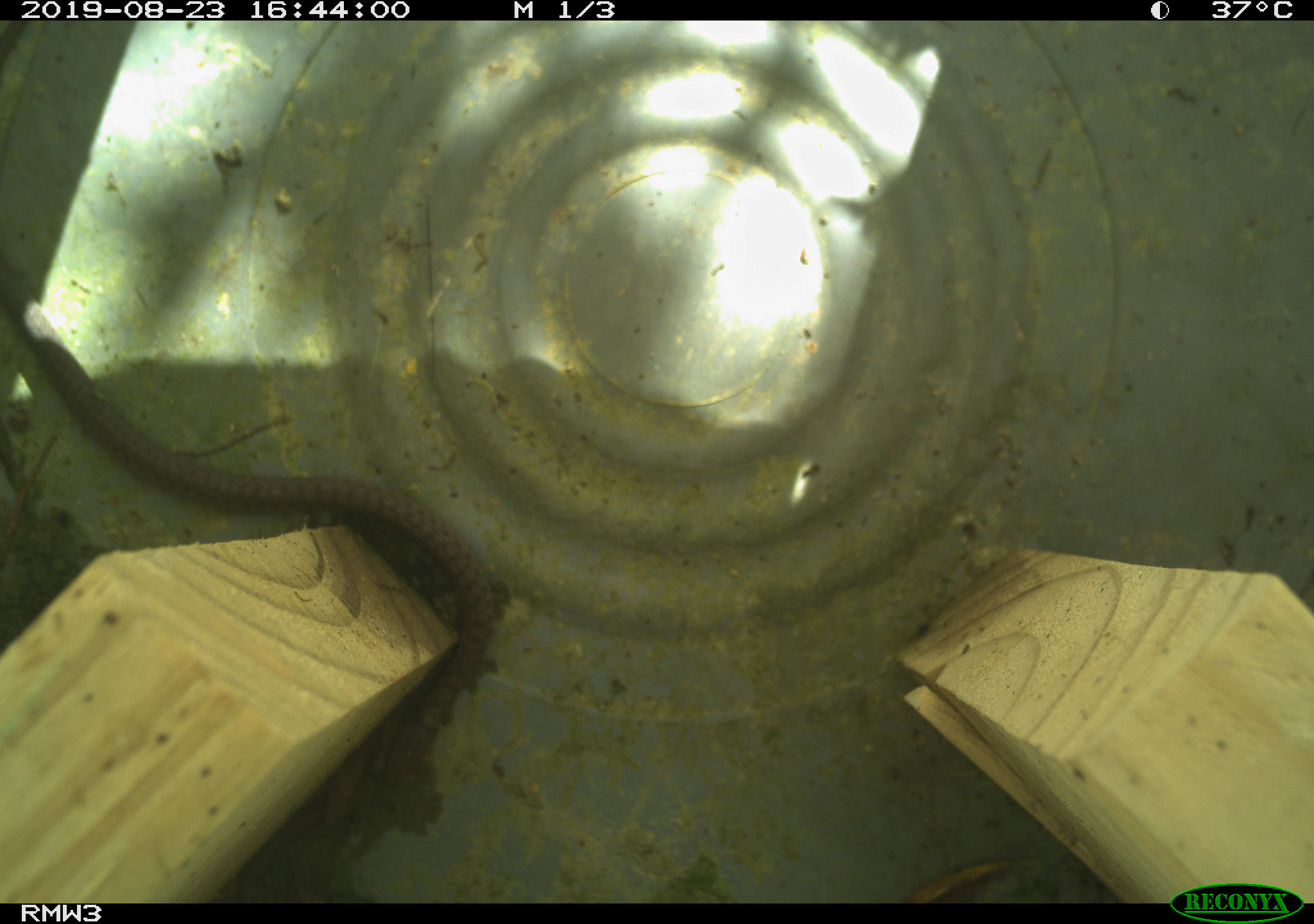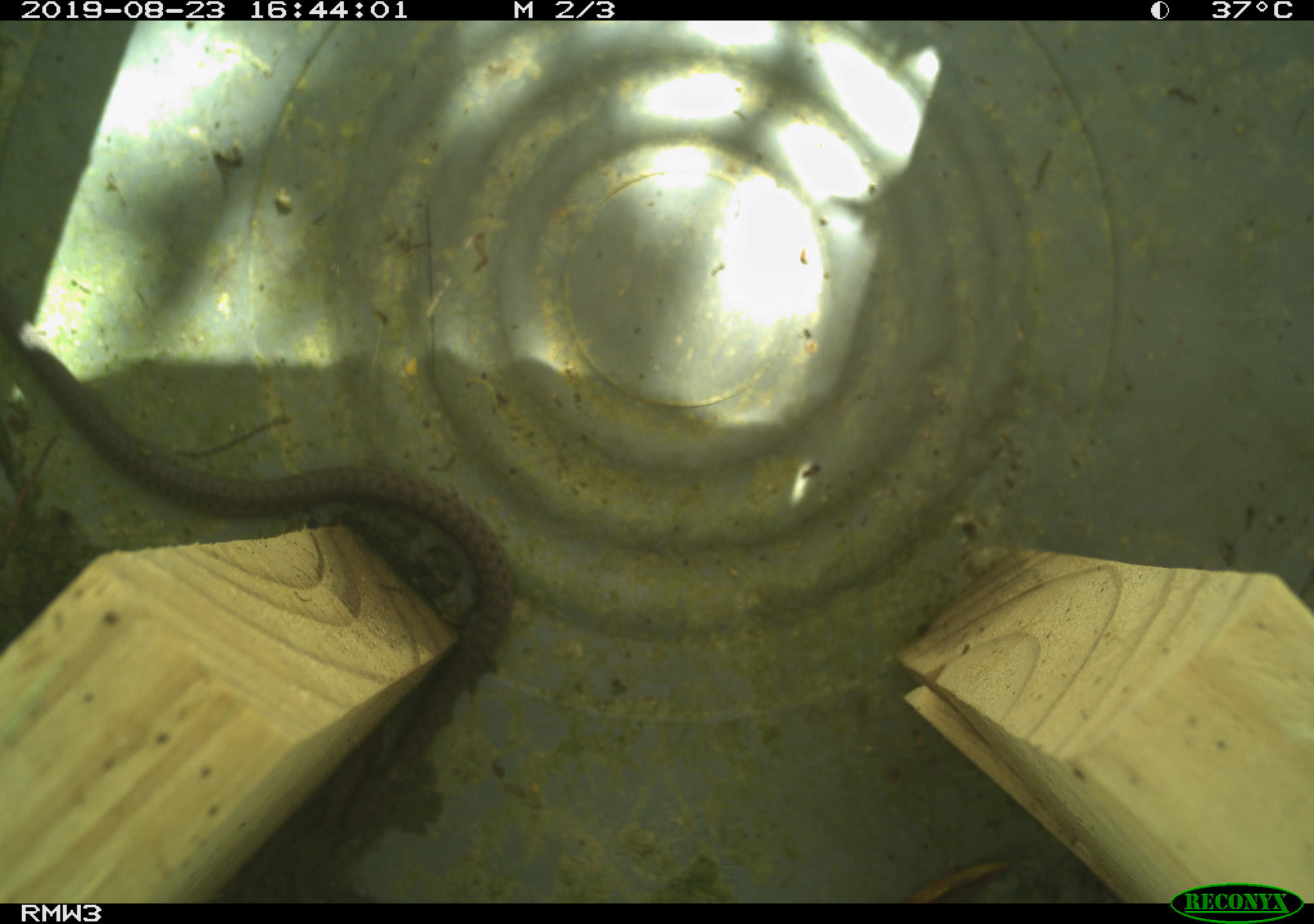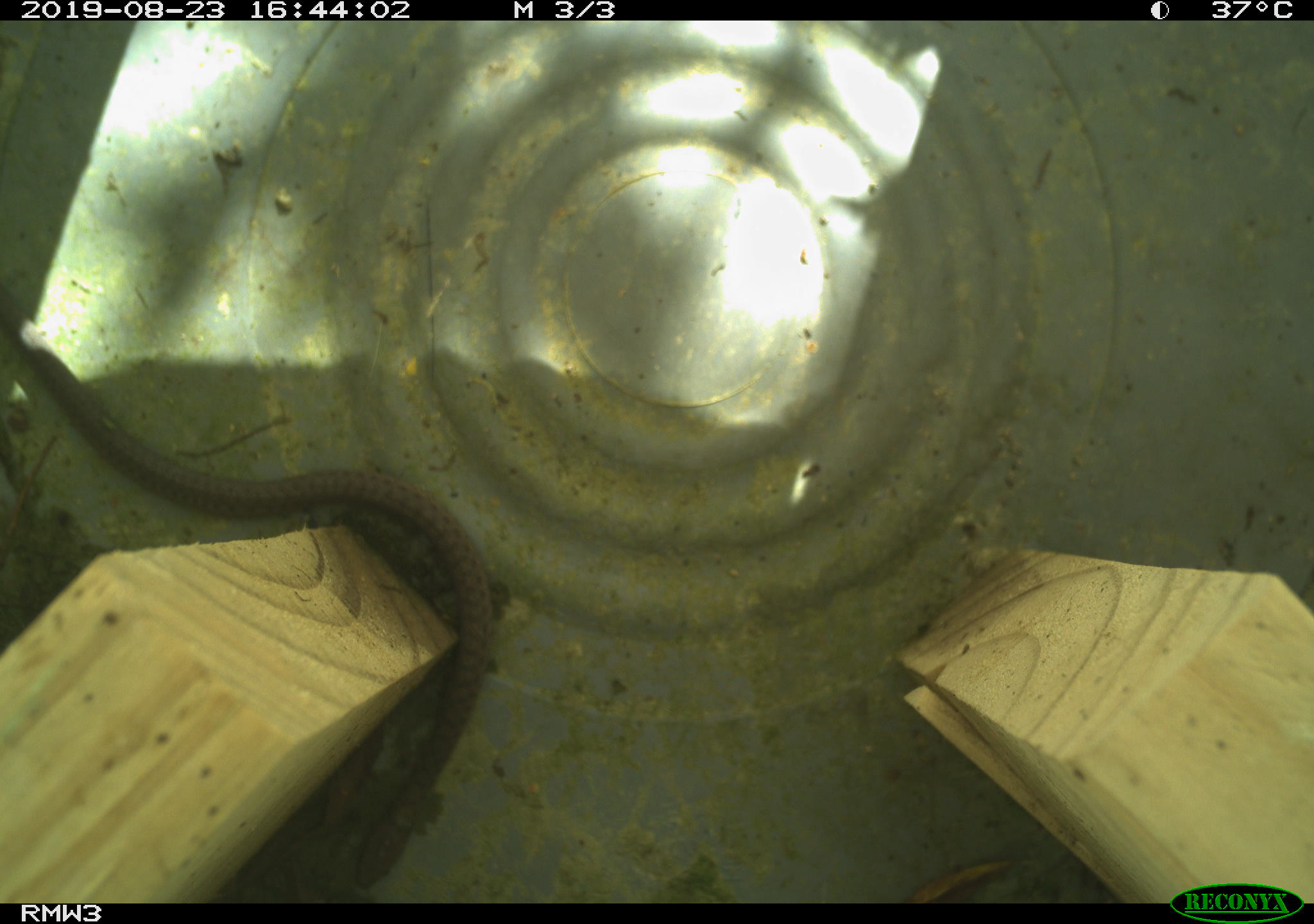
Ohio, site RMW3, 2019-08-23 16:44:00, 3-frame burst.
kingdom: Animalia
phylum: Chordata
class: Reptilia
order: Squamata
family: Colubridae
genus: Thamnophis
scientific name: Thamnophis sirtalis sirtalis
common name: eastern gartersnake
Eastern gartersnake (Thamnophis sirtalis sirtalis).